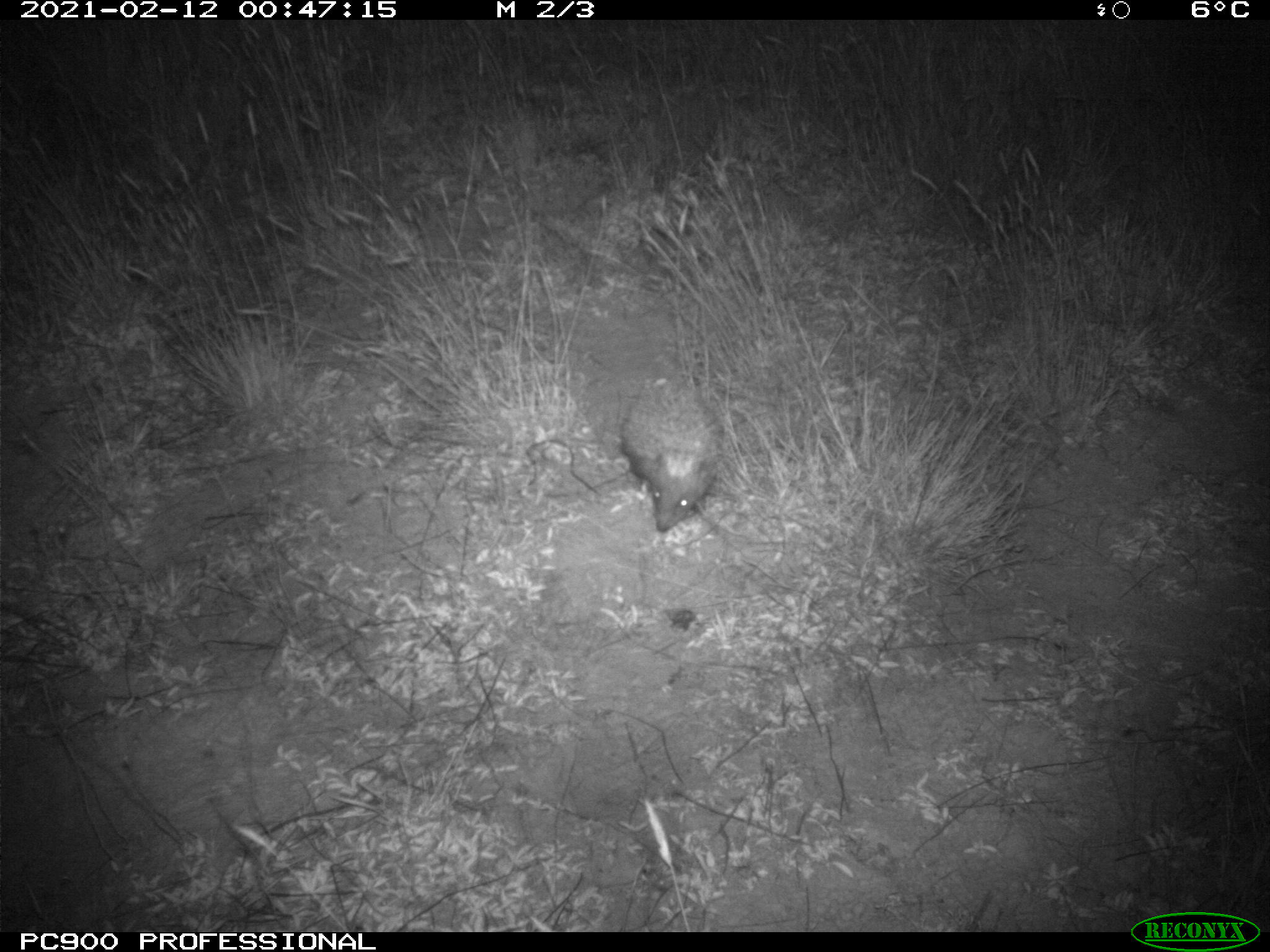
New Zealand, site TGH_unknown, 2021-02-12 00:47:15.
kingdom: Animalia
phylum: Chordata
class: Mammalia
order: Eulipotyphla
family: Erinaceidae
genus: Erinaceus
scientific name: Erinaceus europaeus europaeus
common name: european hedgehog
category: hedgehog